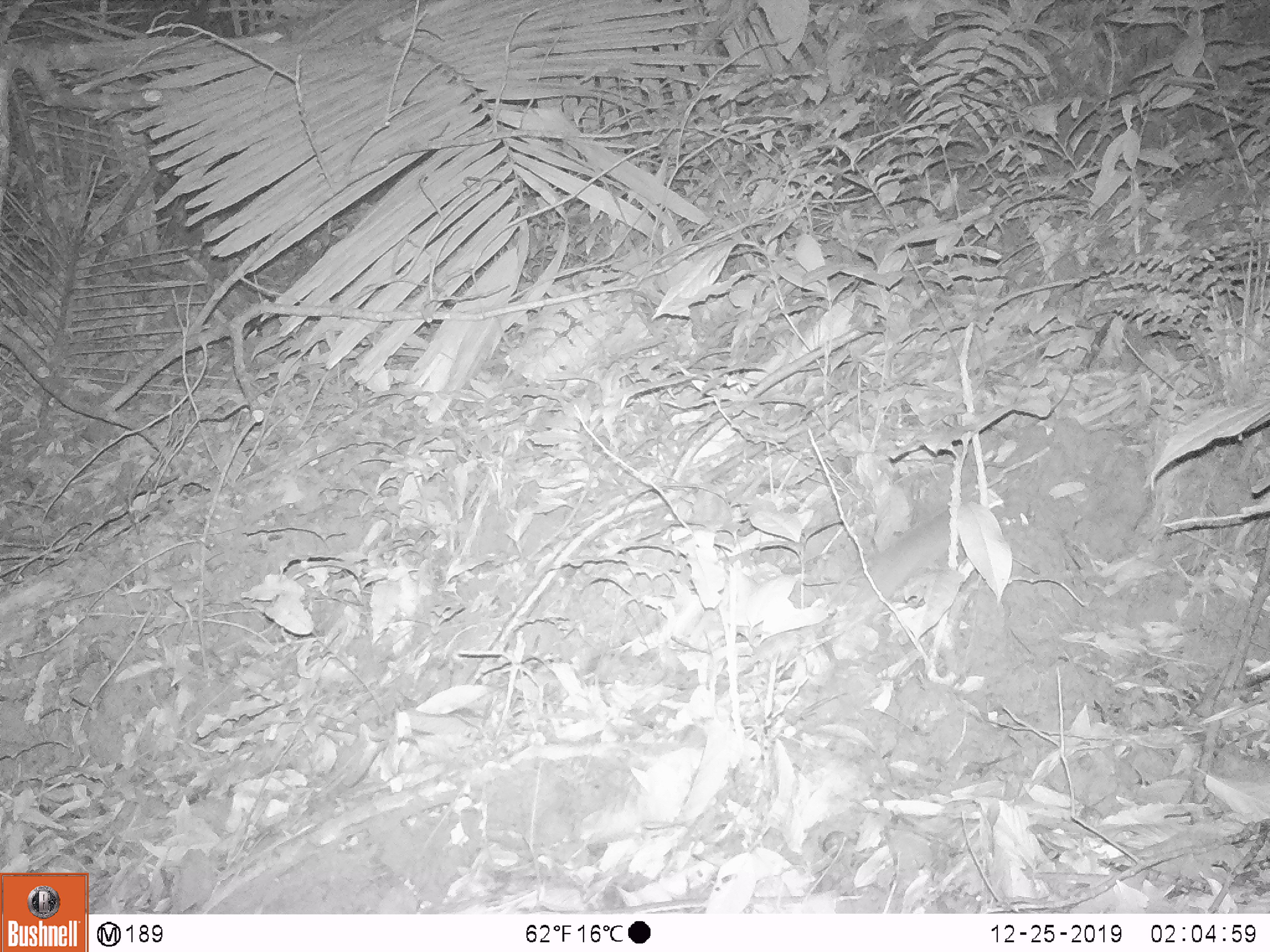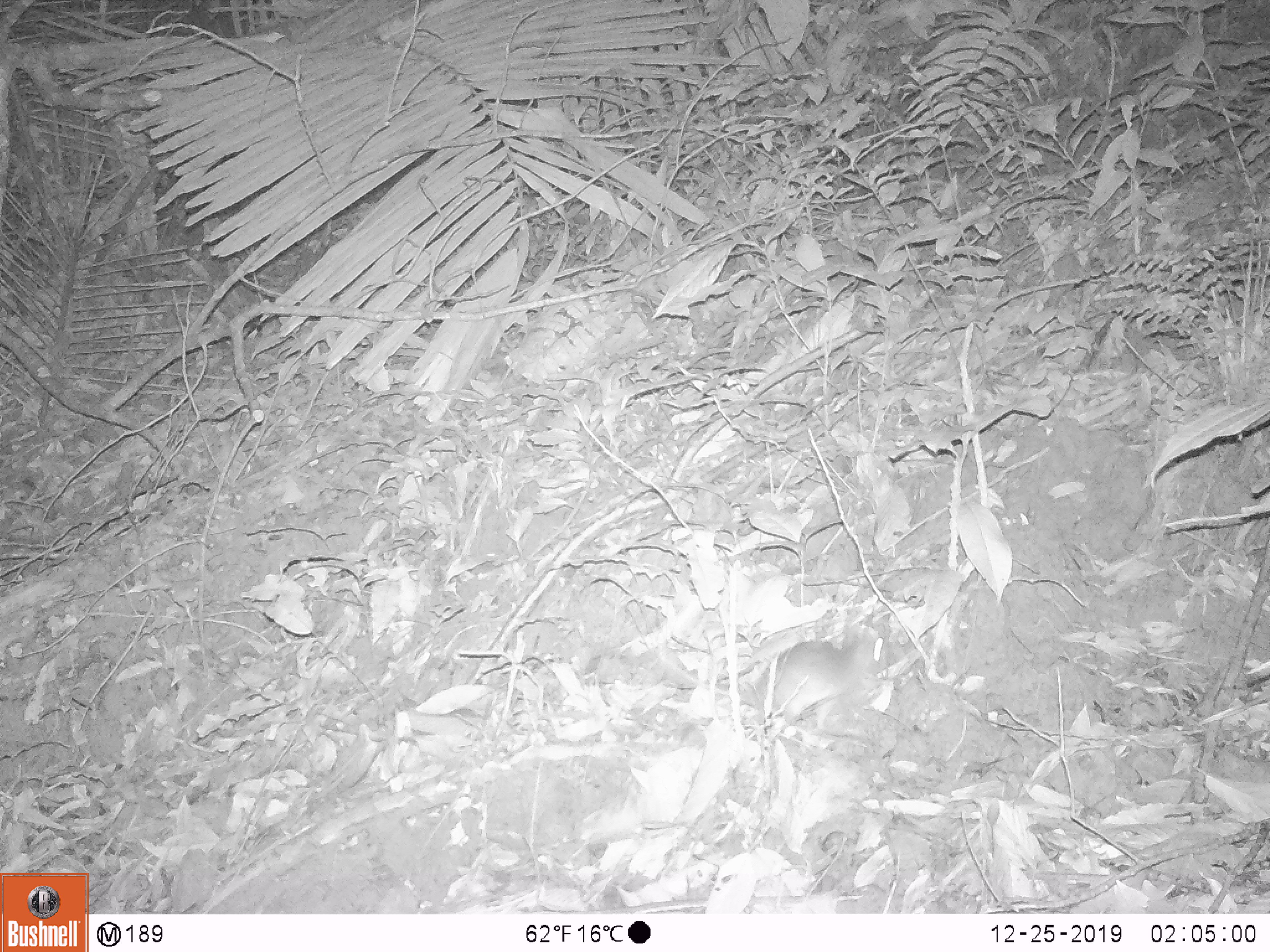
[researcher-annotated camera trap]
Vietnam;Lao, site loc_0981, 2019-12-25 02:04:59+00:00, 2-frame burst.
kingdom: Animalia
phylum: Chordata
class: Mammalia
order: Rodentia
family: Muridae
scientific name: Muridae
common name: old-world mice and rats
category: unidentified murid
Unidentified murid (old-world mice and rats) (Muridae). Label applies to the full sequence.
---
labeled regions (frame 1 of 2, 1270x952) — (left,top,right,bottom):
unidentified murid: (826,508,950,621)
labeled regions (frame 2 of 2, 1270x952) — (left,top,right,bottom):
unidentified murid: (669,624,890,719)